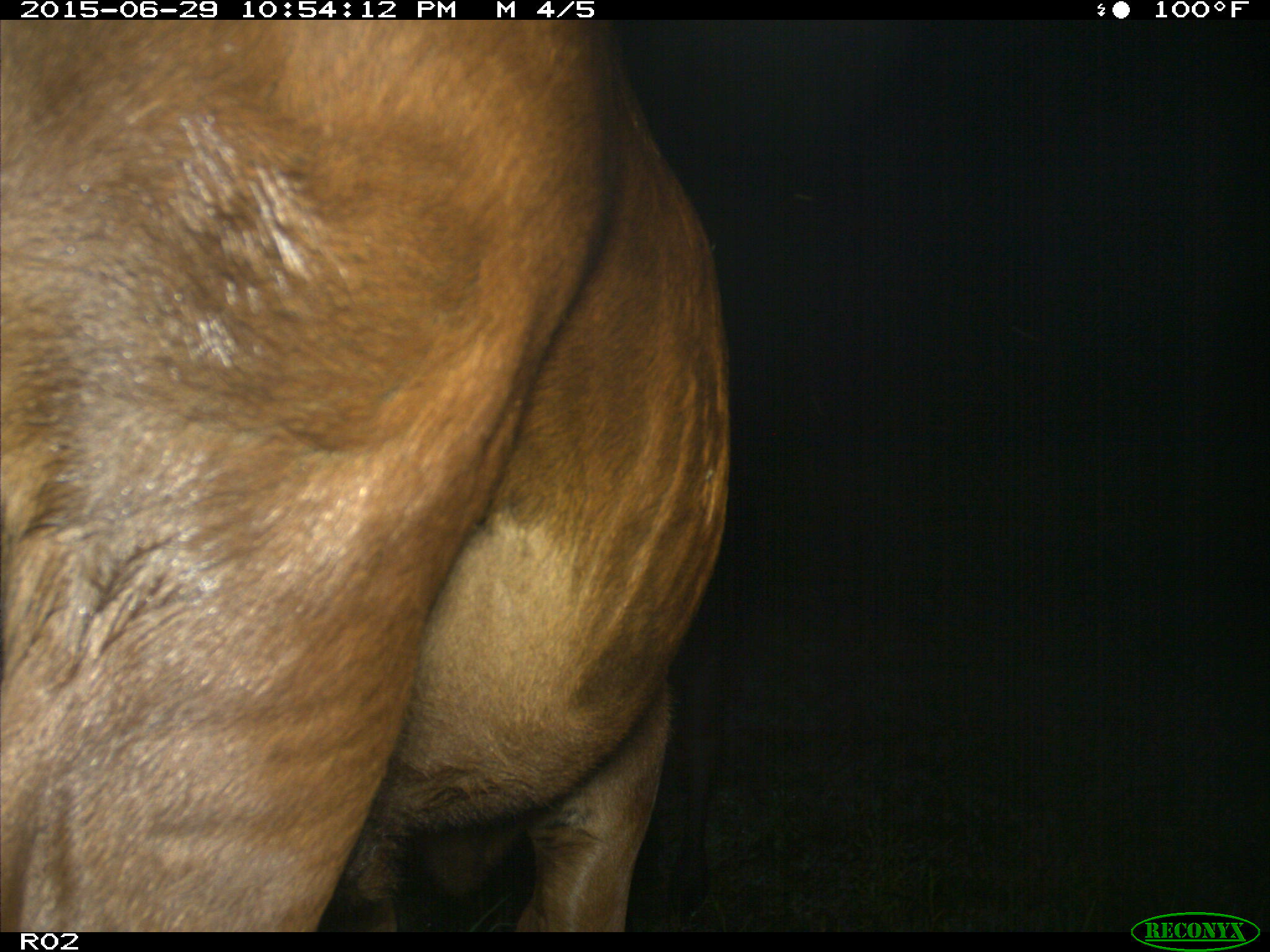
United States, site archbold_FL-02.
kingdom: Animalia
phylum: Chordata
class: Mammalia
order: Artiodactyla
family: Bovidae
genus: Bos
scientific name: Bos taurus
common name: domestic cow